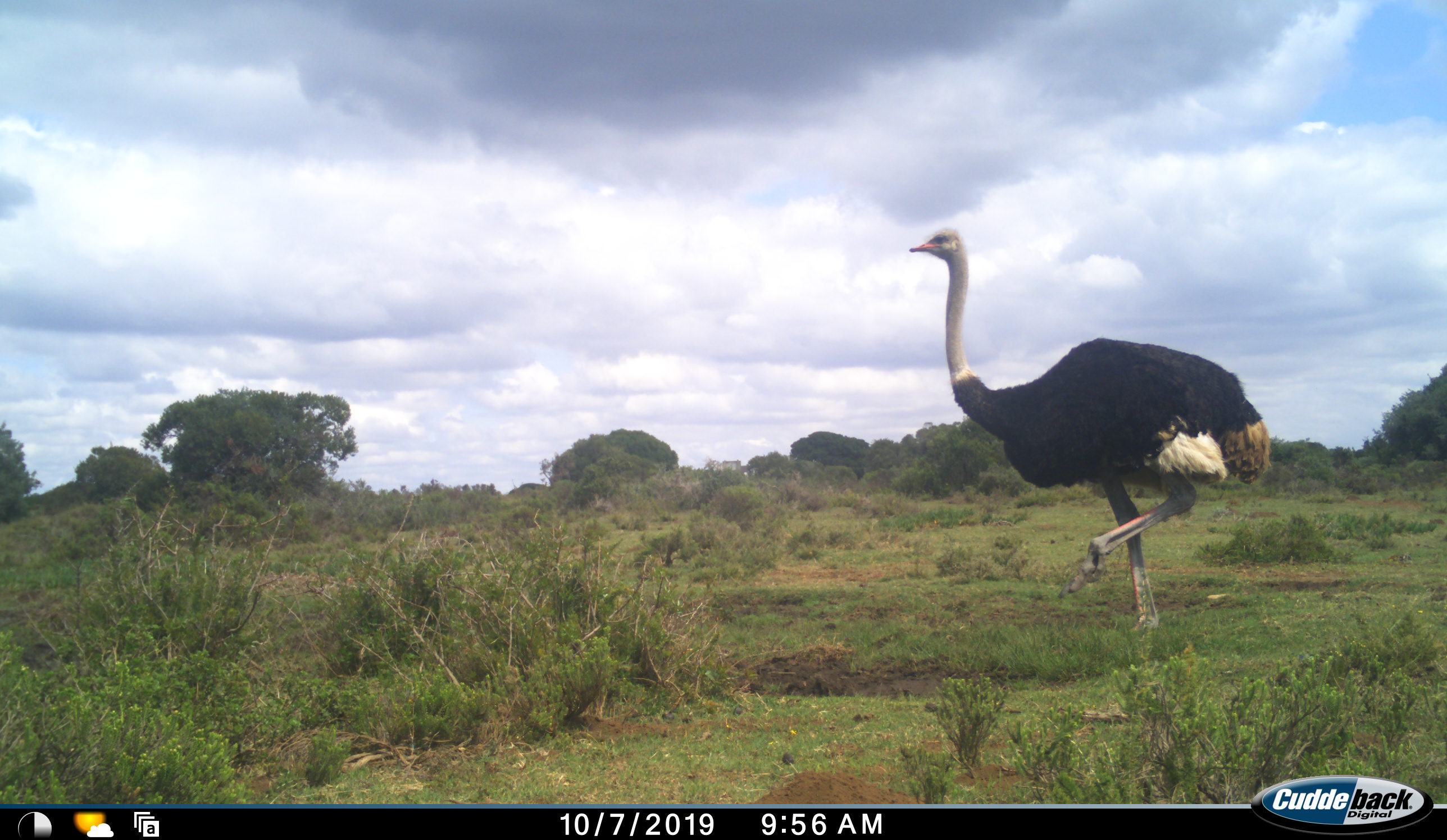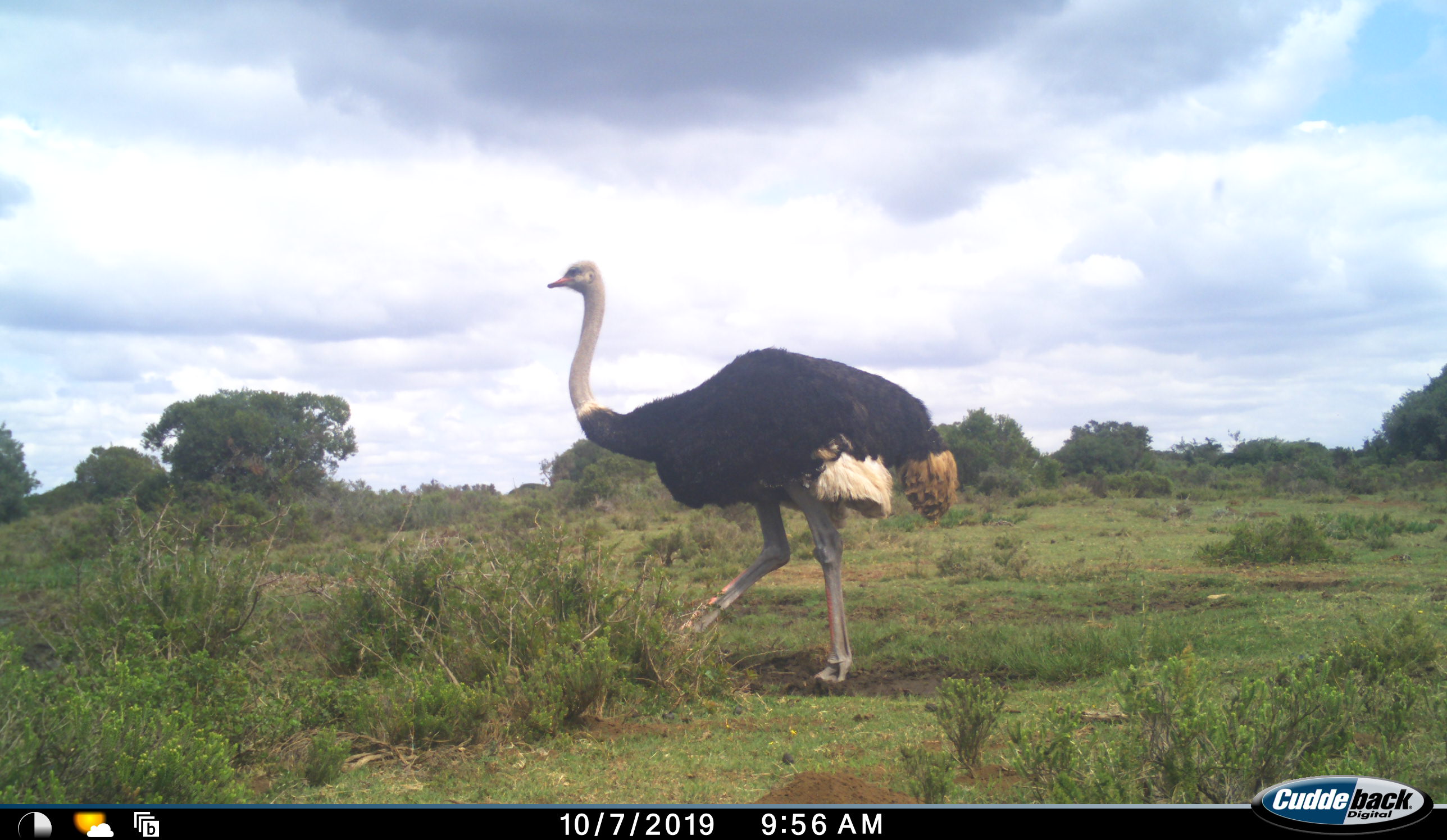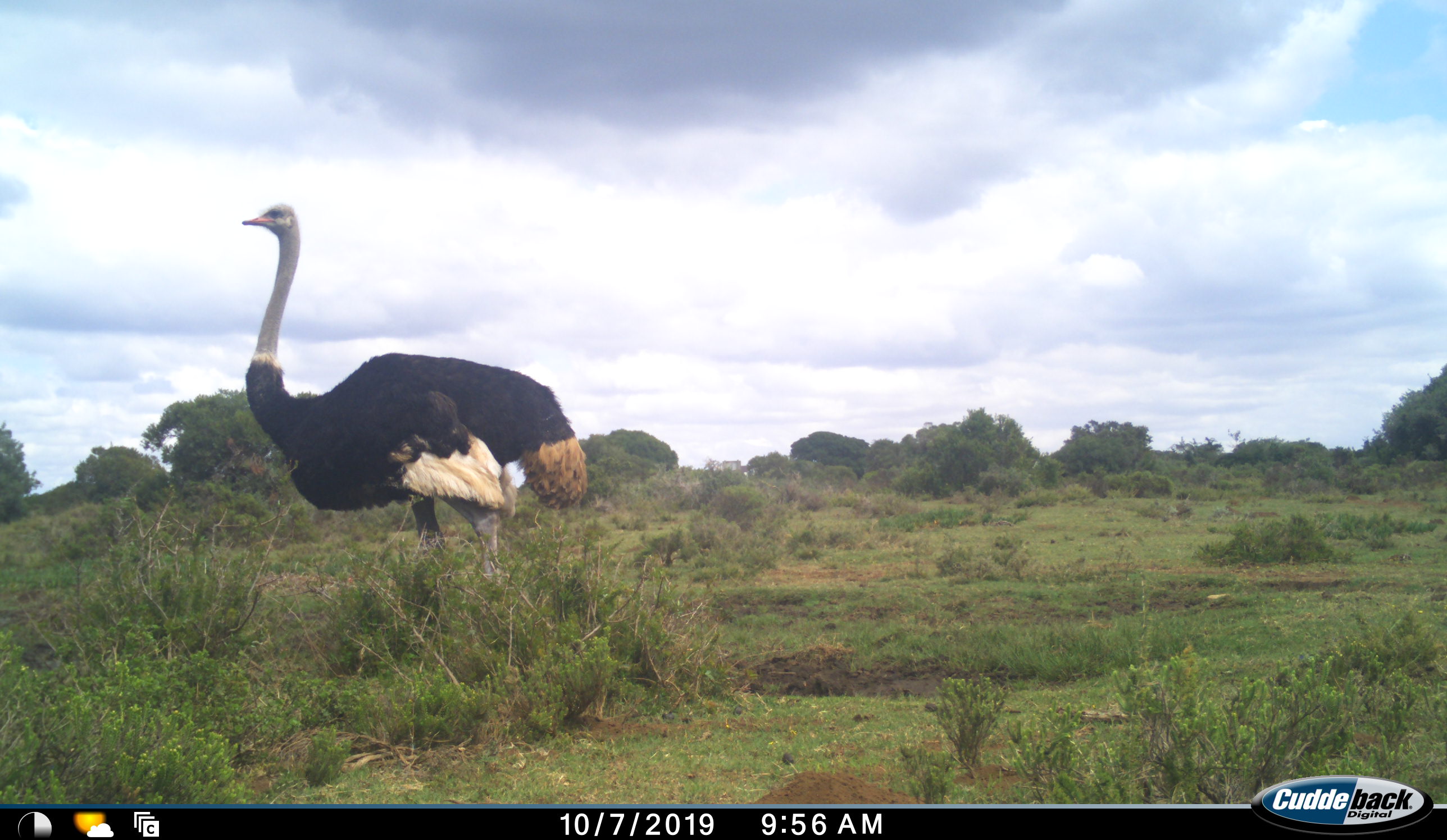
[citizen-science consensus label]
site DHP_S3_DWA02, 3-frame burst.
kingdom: Animalia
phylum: Chordata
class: Aves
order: Struthioniformes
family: Struthionidae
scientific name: Struthionidae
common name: ostrich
Ostrich (Struthionidae), count 1. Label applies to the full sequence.